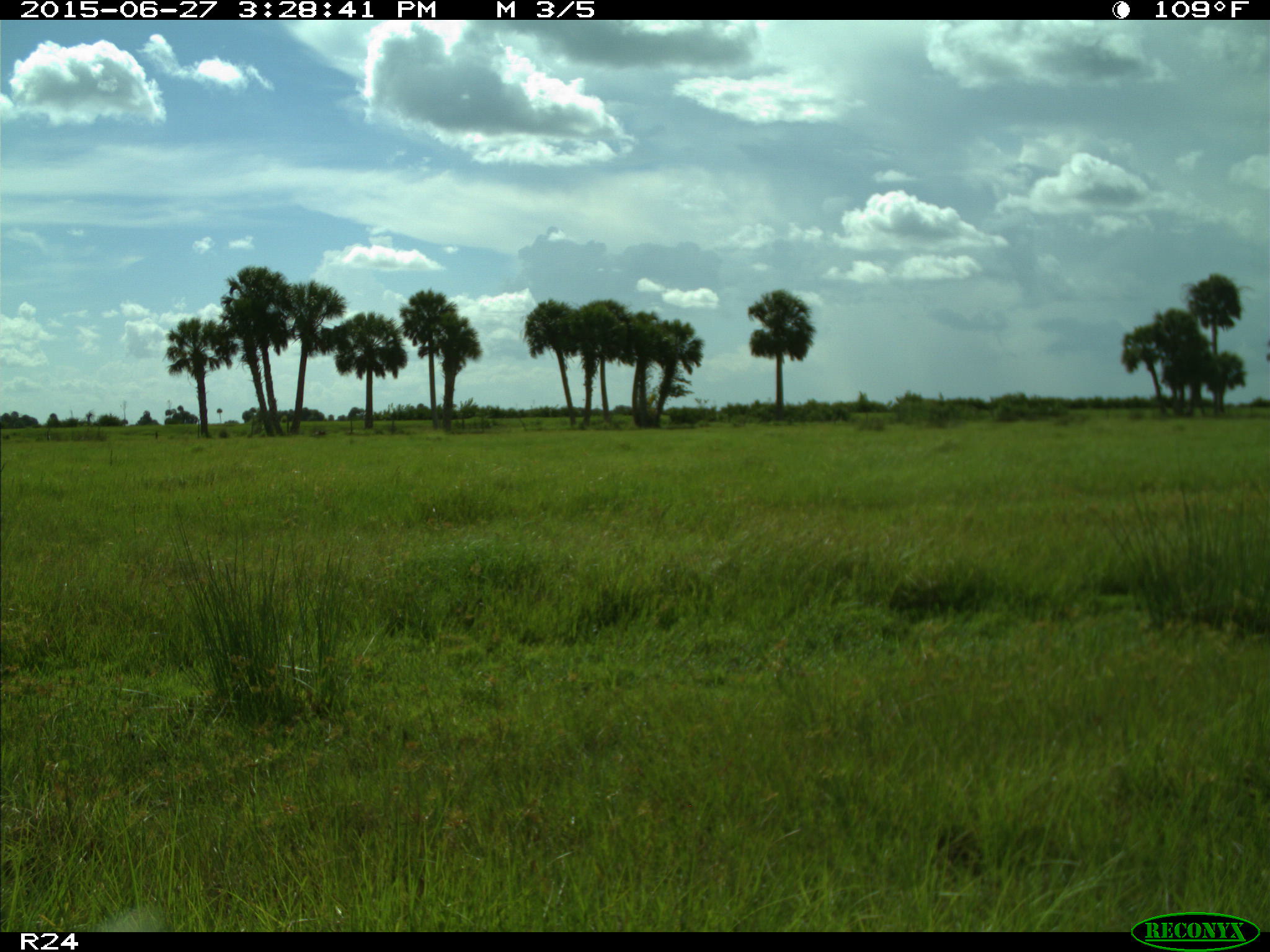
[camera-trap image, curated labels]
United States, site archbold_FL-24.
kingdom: Animalia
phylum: Chordata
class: Mammalia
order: Artiodactyla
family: Bovidae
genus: Bos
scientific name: Bos taurus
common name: domestic cow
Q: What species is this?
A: Bos taurus (domestic cow).